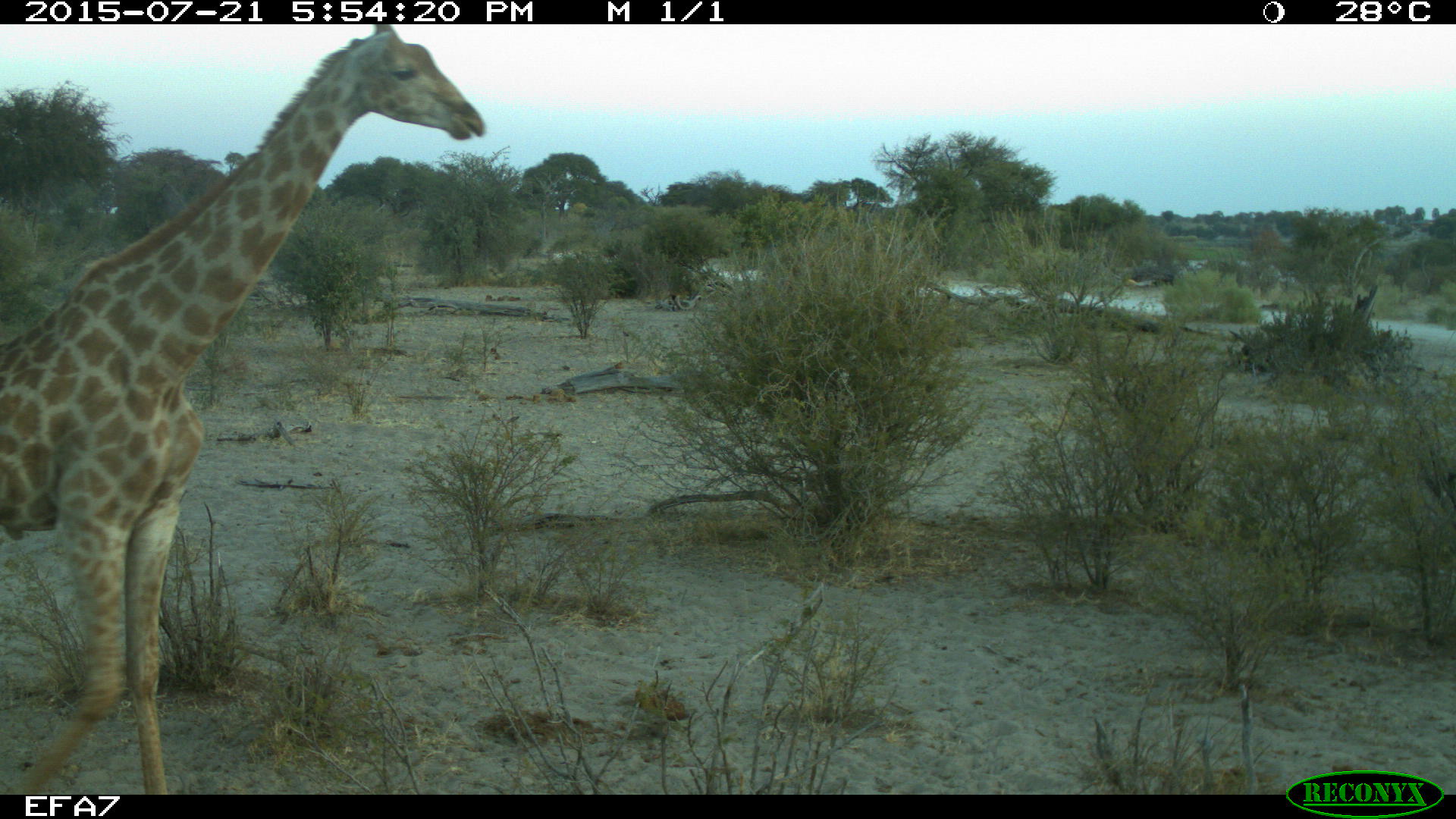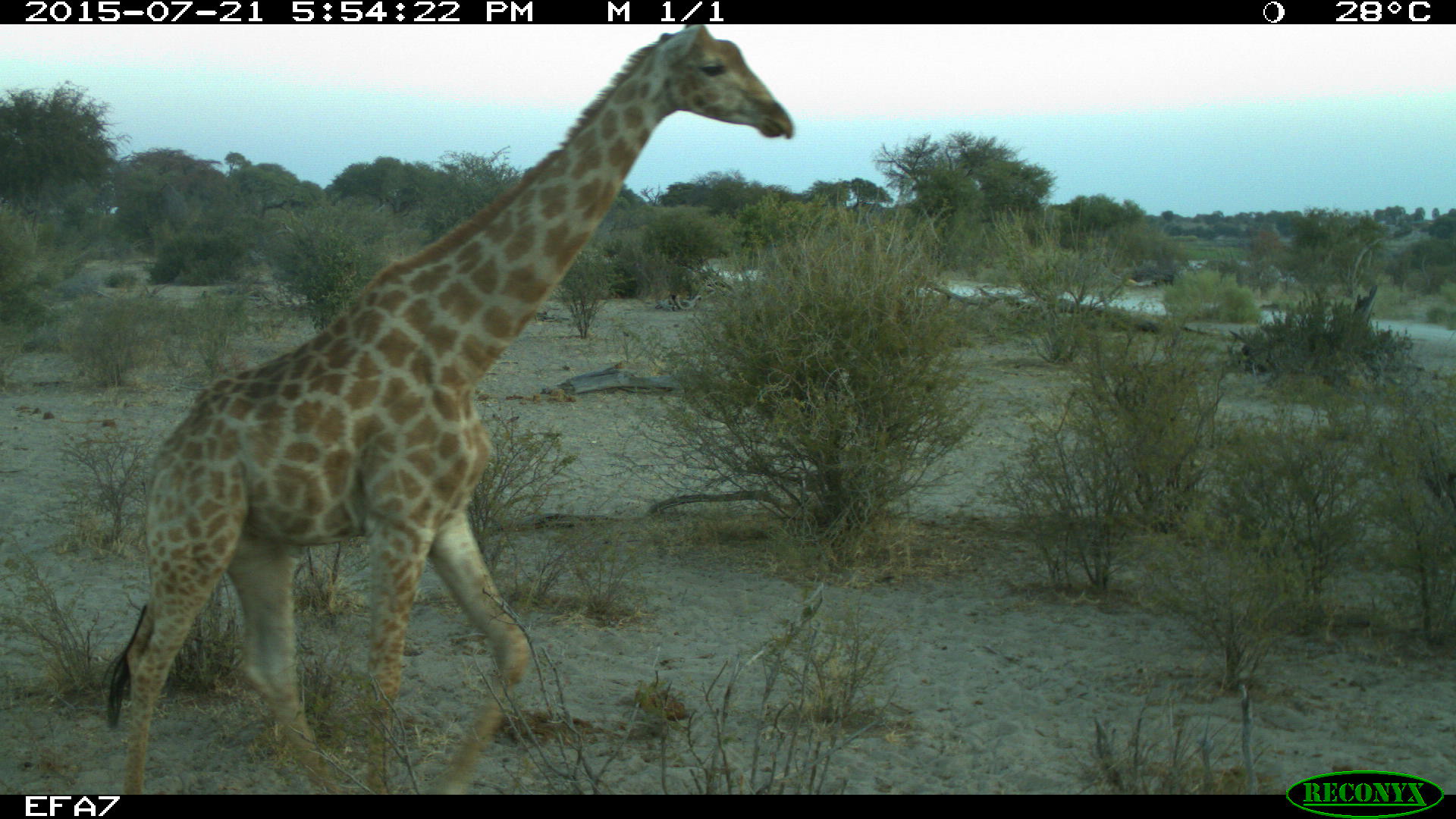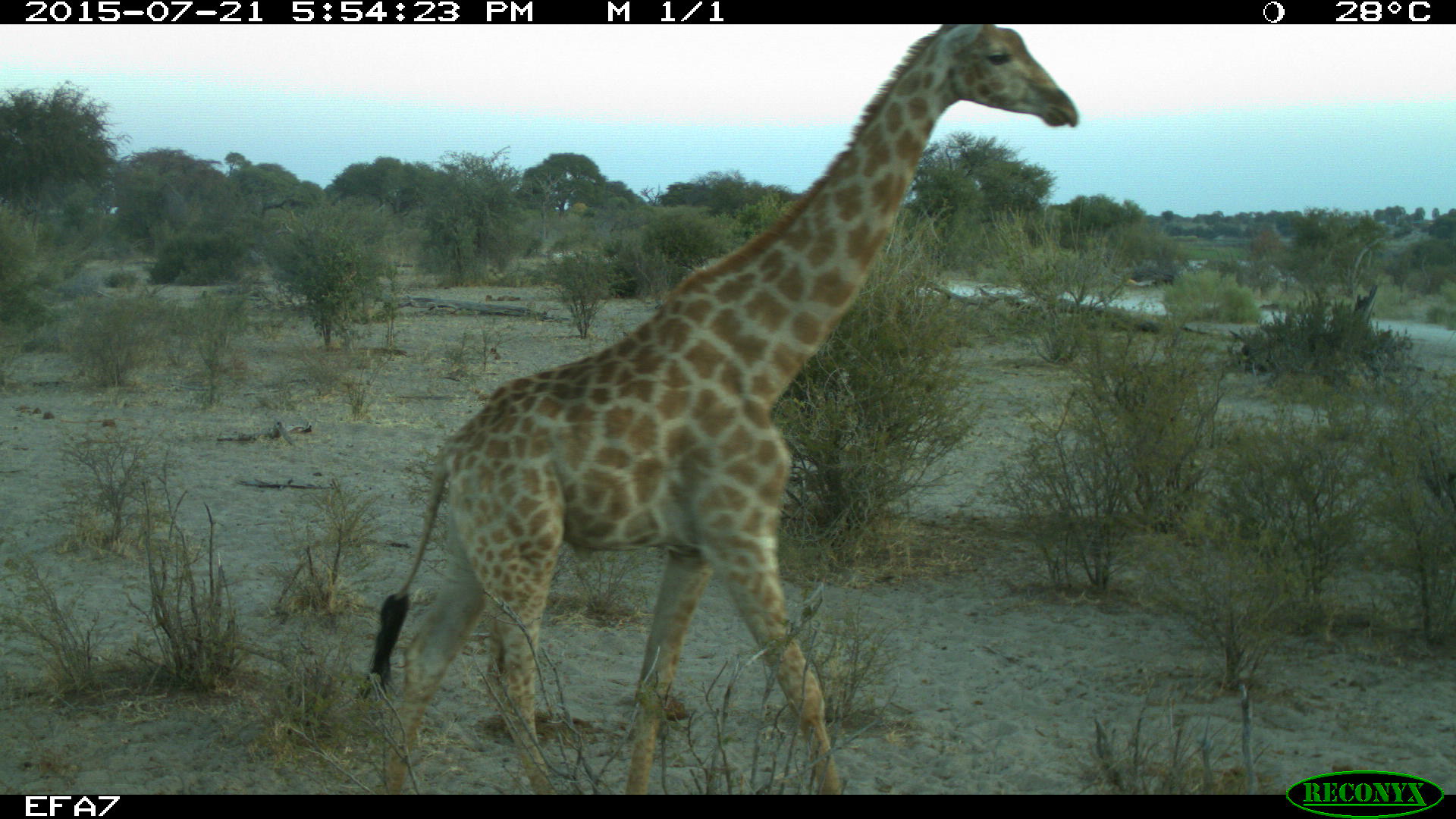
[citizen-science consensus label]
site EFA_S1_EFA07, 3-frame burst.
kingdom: Animalia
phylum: Chordata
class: Mammalia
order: Artiodactyla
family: Giraffidae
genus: Giraffa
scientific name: Giraffa camelopardalis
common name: giraffe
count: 1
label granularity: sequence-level